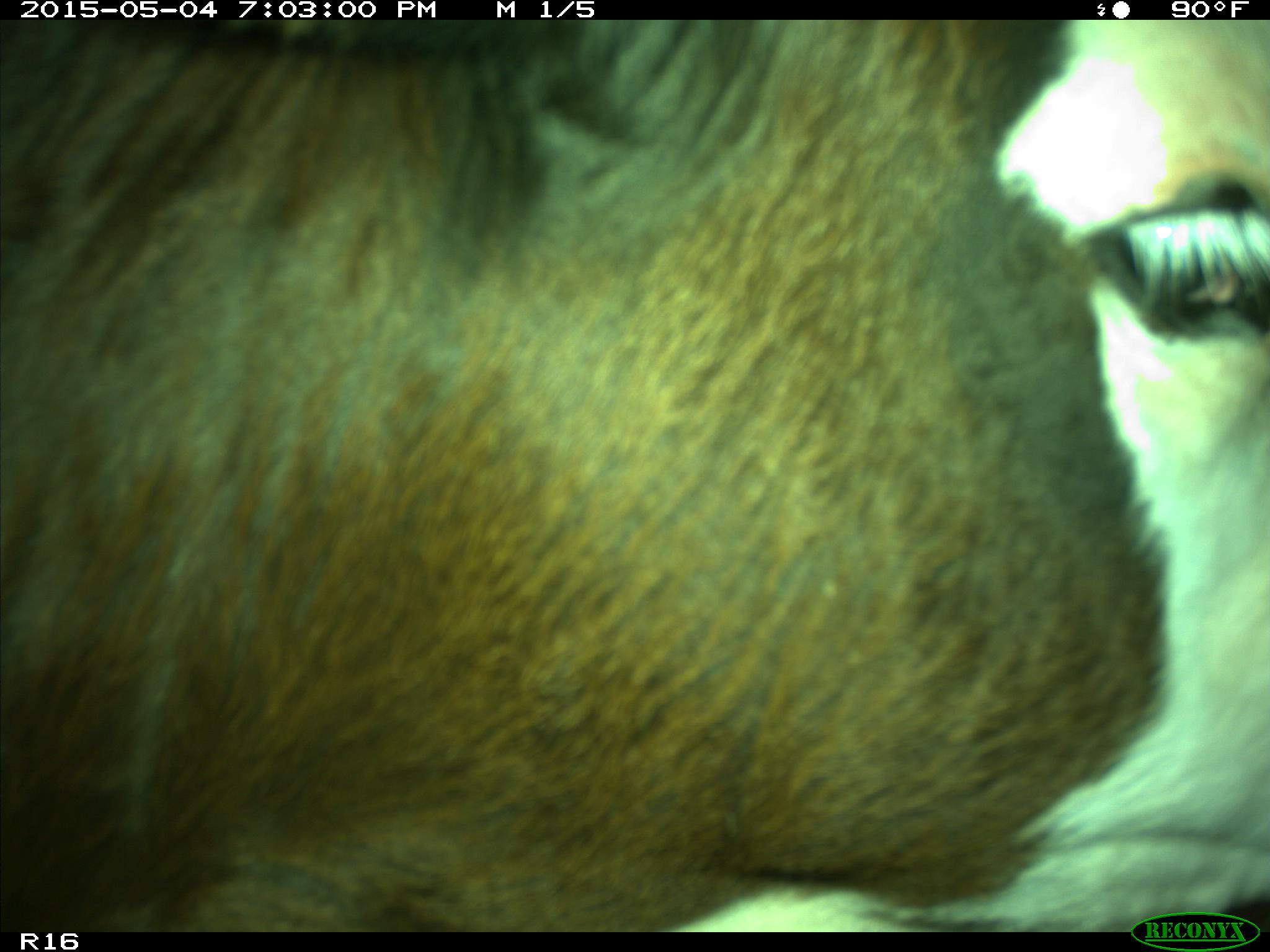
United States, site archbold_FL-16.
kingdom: Animalia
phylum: Chordata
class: Mammalia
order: Artiodactyla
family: Bovidae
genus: Bos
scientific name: Bos taurus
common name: domestic cow